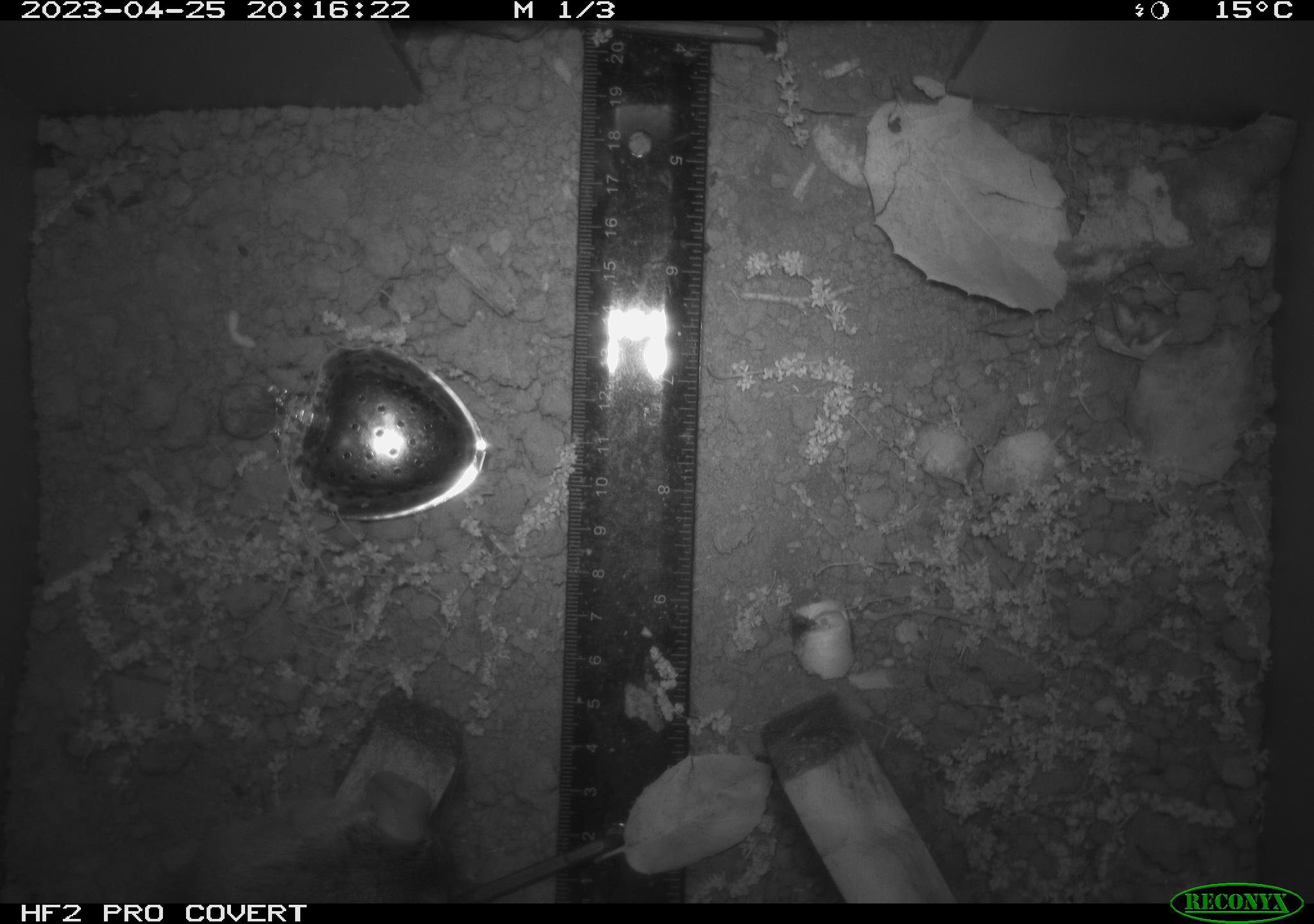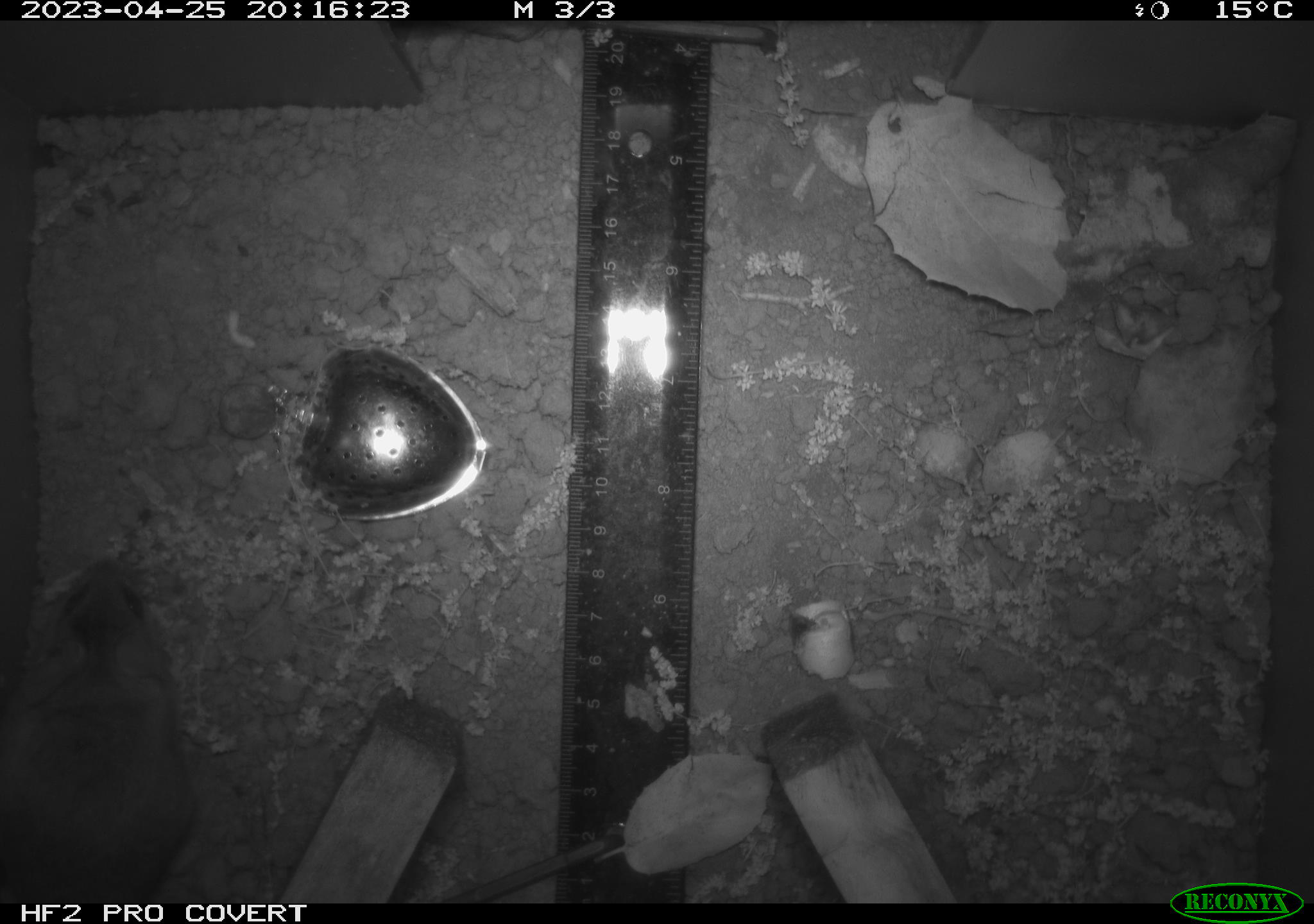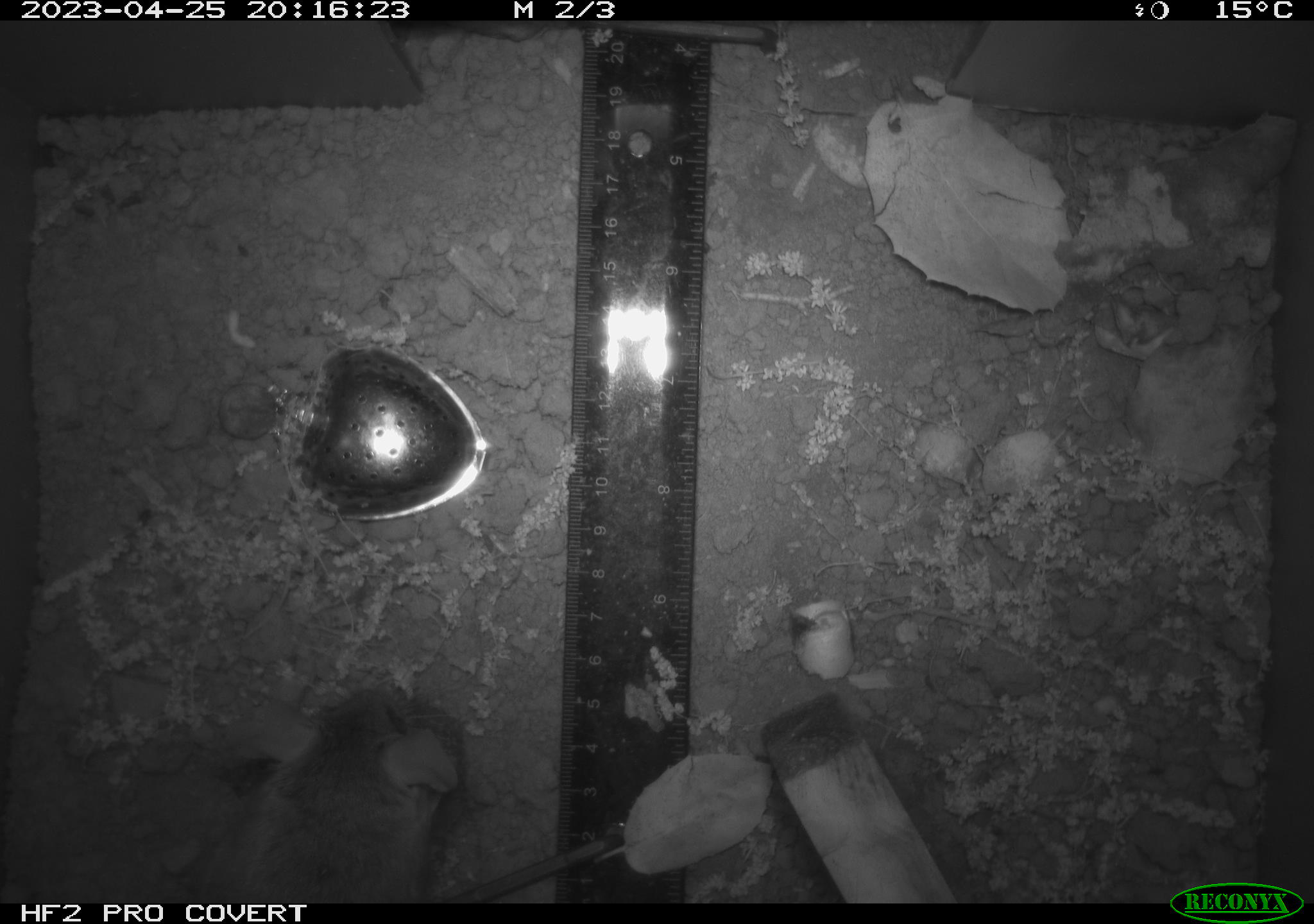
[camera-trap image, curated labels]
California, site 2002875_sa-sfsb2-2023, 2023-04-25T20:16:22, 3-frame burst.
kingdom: Animalia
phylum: Chordata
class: Mammalia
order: Rodentia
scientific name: Rodentia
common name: mouse species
Mouse species (Rodentia).